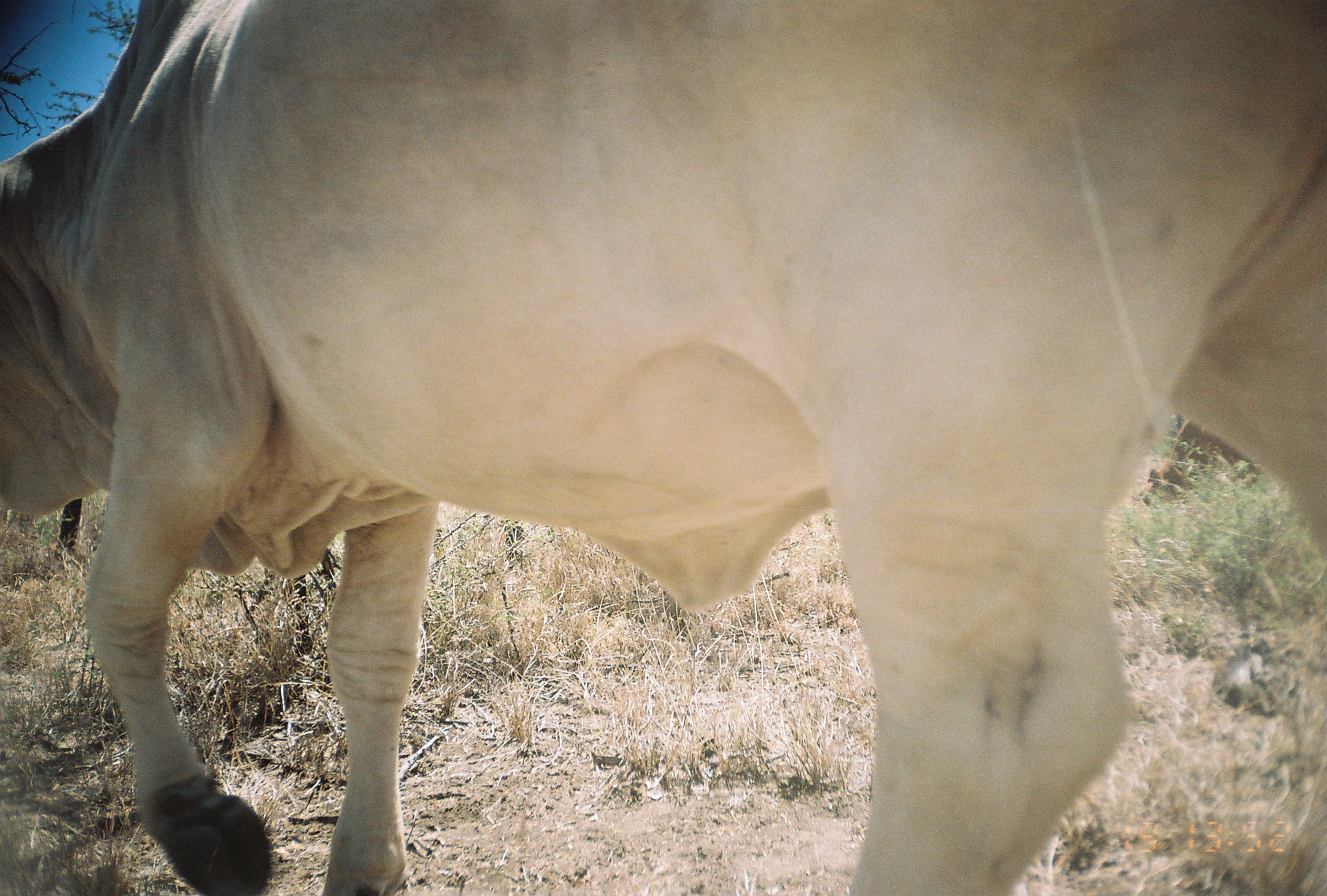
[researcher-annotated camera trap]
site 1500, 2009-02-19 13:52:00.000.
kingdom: Animalia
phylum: Chordata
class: Mammalia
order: Artiodactyla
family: Bovidae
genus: Bos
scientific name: Bos taurus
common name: domestic cattle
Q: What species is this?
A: Bos taurus (domestic cattle).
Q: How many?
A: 1.